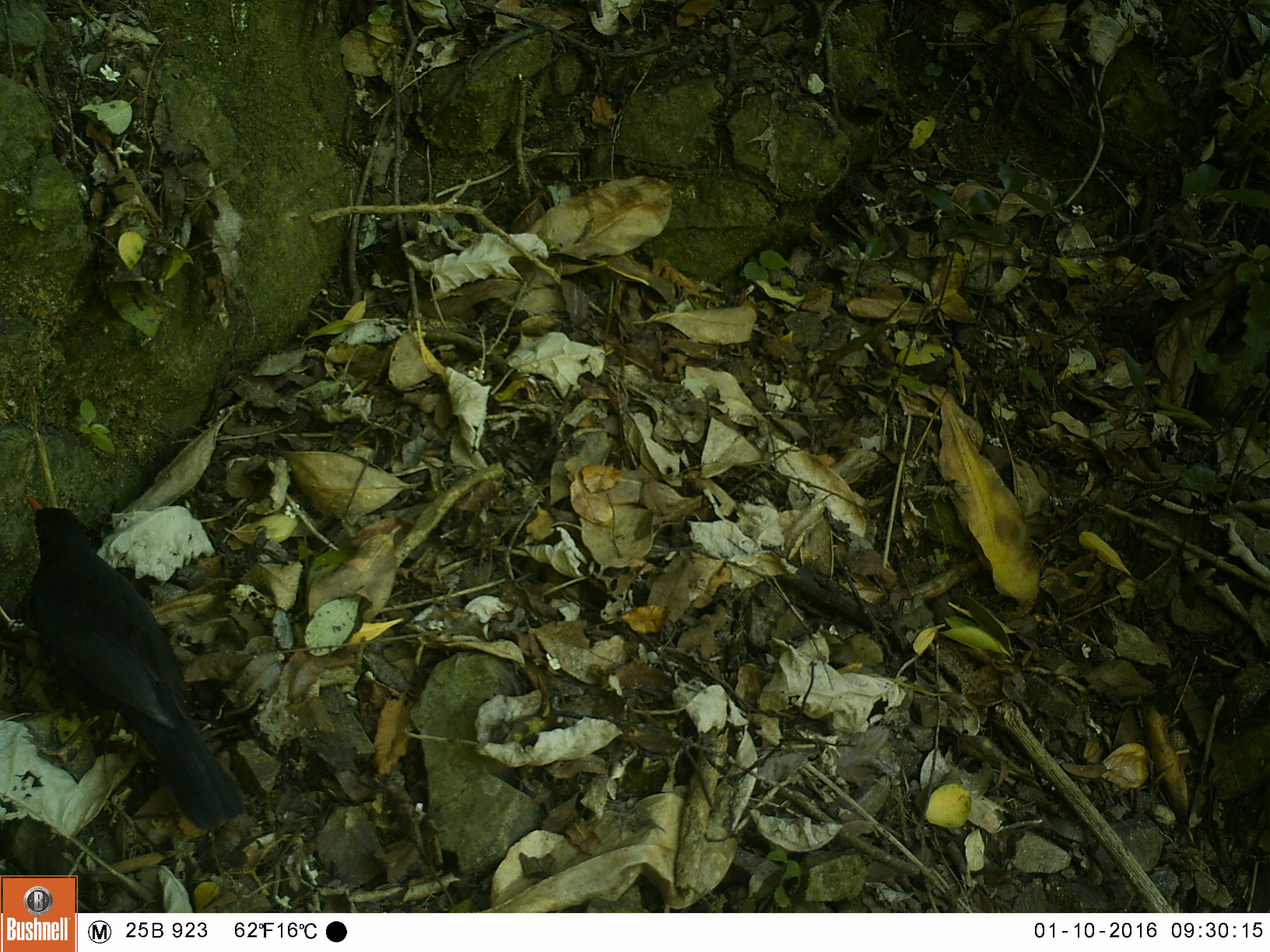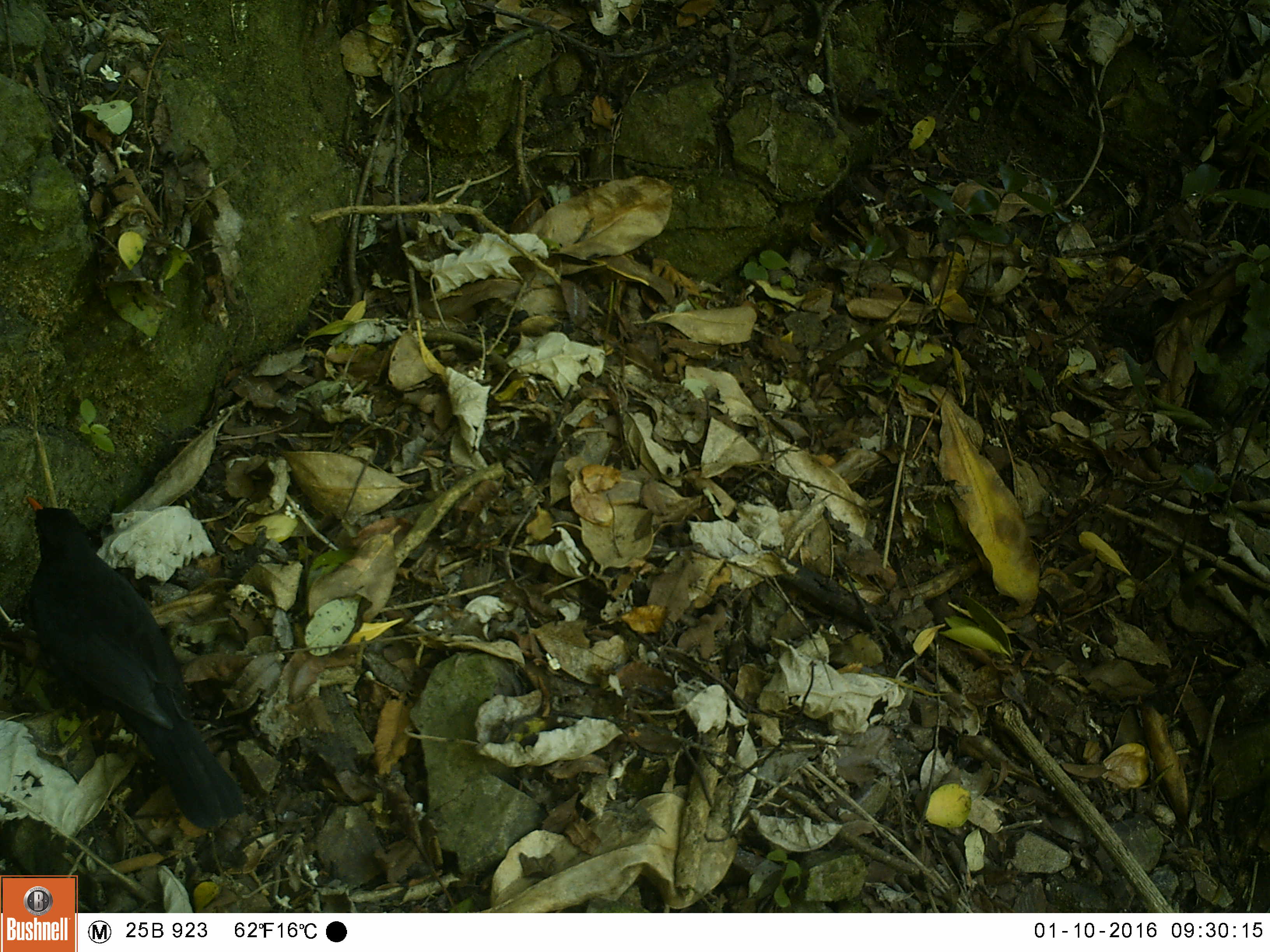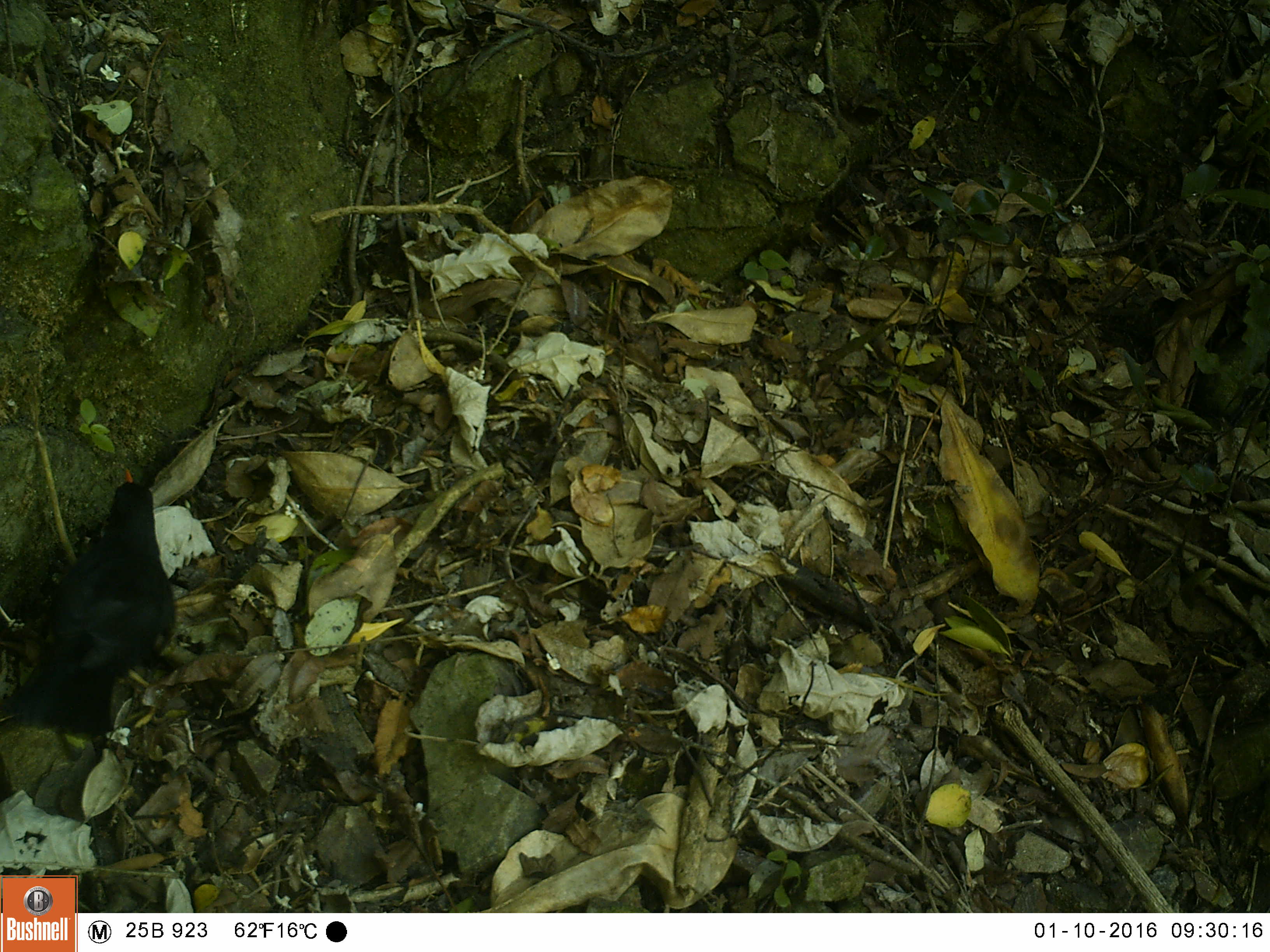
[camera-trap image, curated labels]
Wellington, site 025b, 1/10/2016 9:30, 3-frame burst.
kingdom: Animalia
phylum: Chordata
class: Aves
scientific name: Aves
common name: bird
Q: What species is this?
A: Bird (Aves).